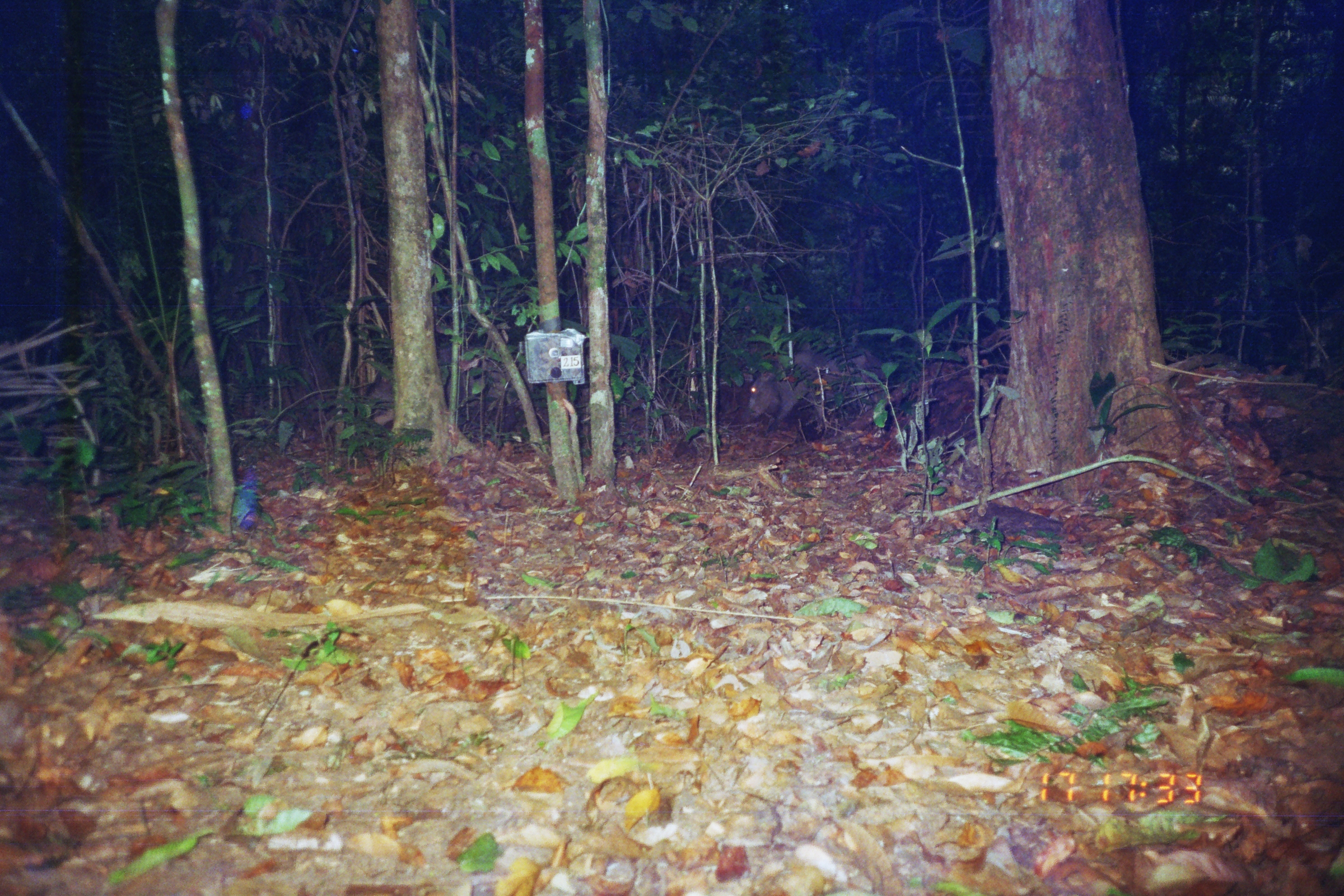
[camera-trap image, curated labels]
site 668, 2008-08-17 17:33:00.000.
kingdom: Animalia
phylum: Chordata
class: Mammalia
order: Artiodactyla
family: Tayassuidae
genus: Tayassu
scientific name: Tayassu pecari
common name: white-lipped peccary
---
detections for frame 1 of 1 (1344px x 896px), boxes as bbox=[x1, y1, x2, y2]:
tayassu pecari: bbox=[367, 351, 515, 433]; bbox=[747, 350, 882, 435]